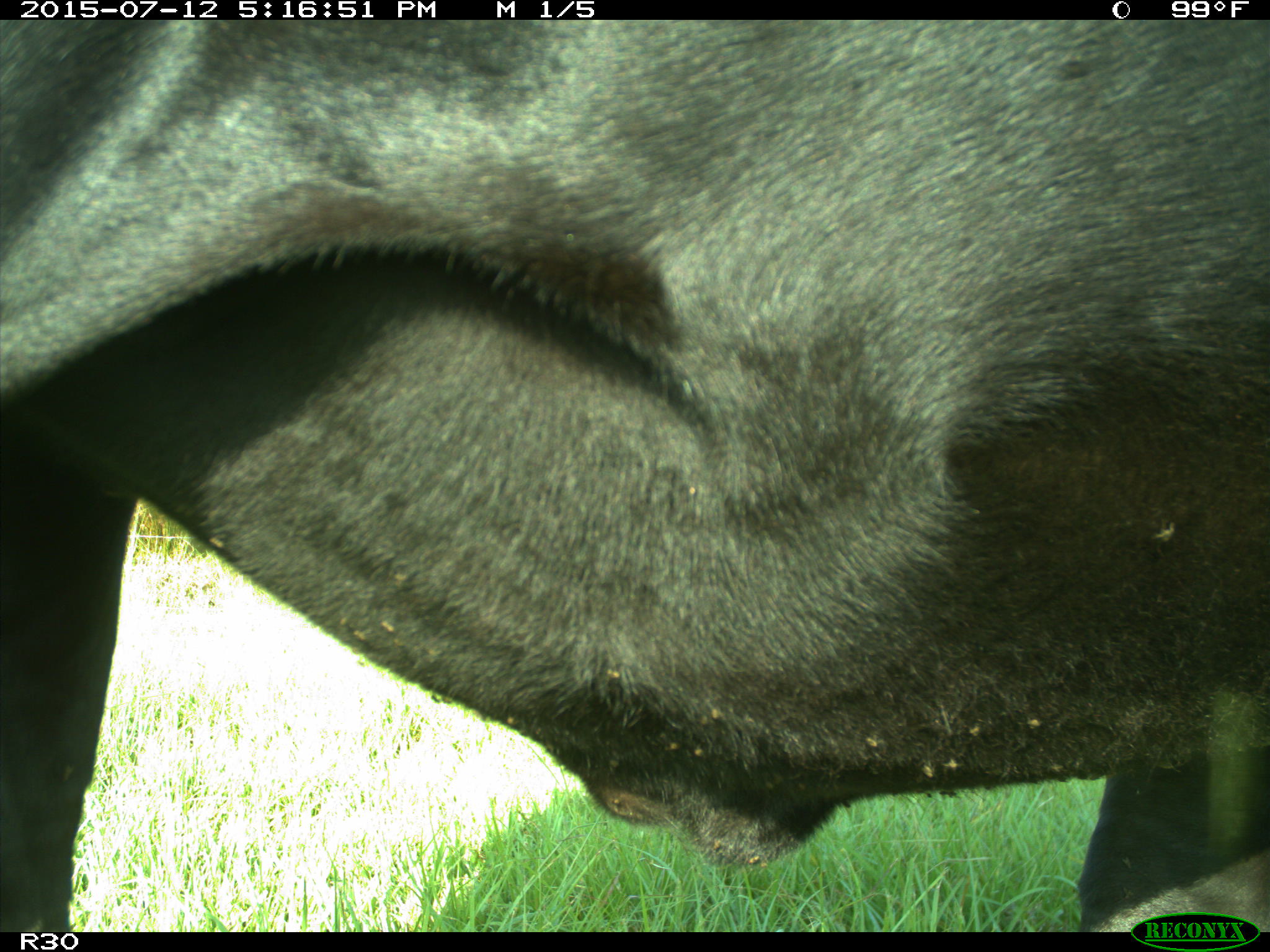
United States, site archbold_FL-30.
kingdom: Animalia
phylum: Chordata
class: Mammalia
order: Artiodactyla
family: Bovidae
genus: Bos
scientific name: Bos taurus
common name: domestic cow